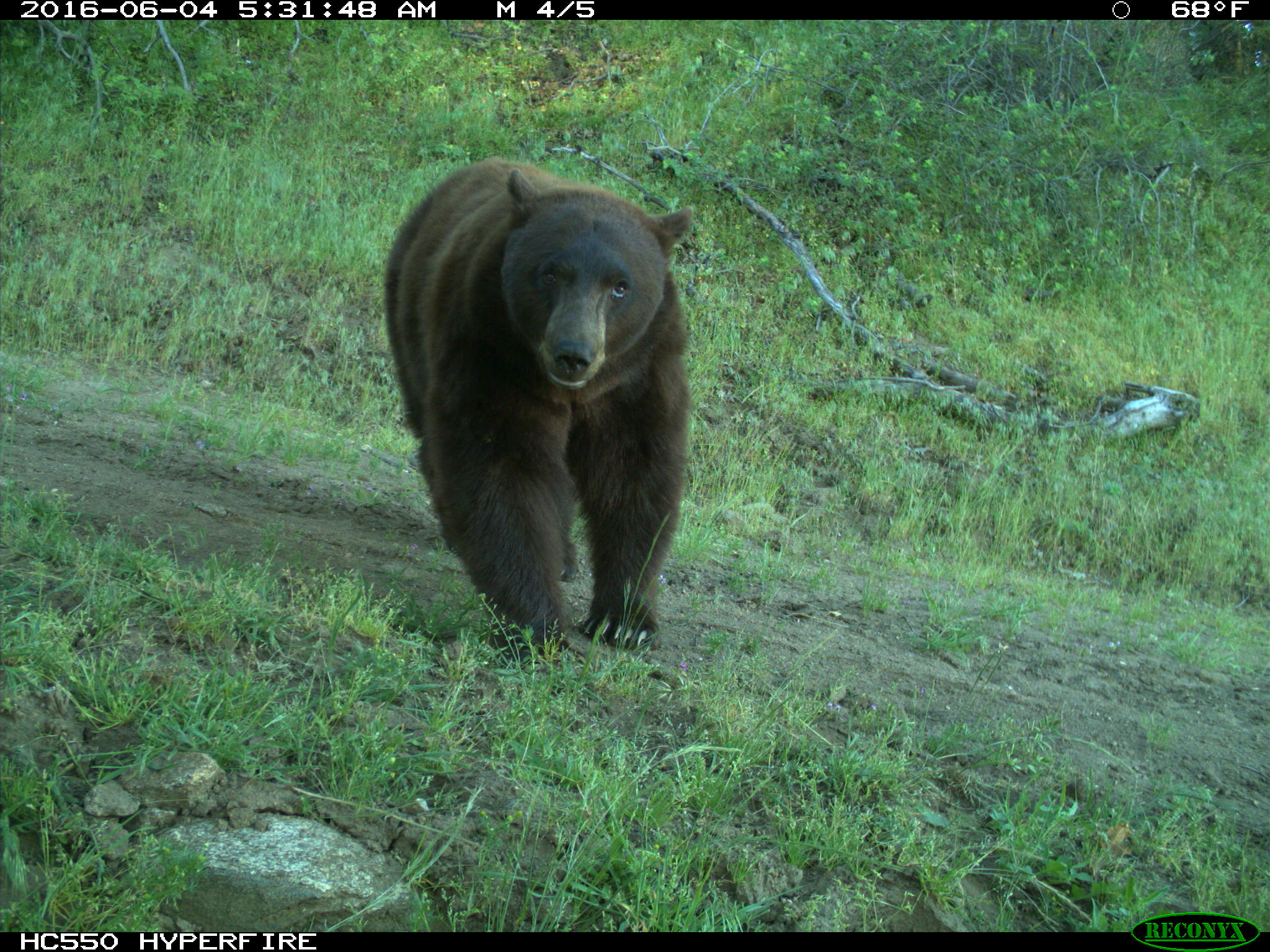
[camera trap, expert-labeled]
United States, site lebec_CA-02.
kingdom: Animalia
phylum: Chordata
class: Mammalia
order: Carnivora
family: Ursidae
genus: Ursus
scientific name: Ursus americanus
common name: american black bear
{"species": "Ursus americanus (american black bear)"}